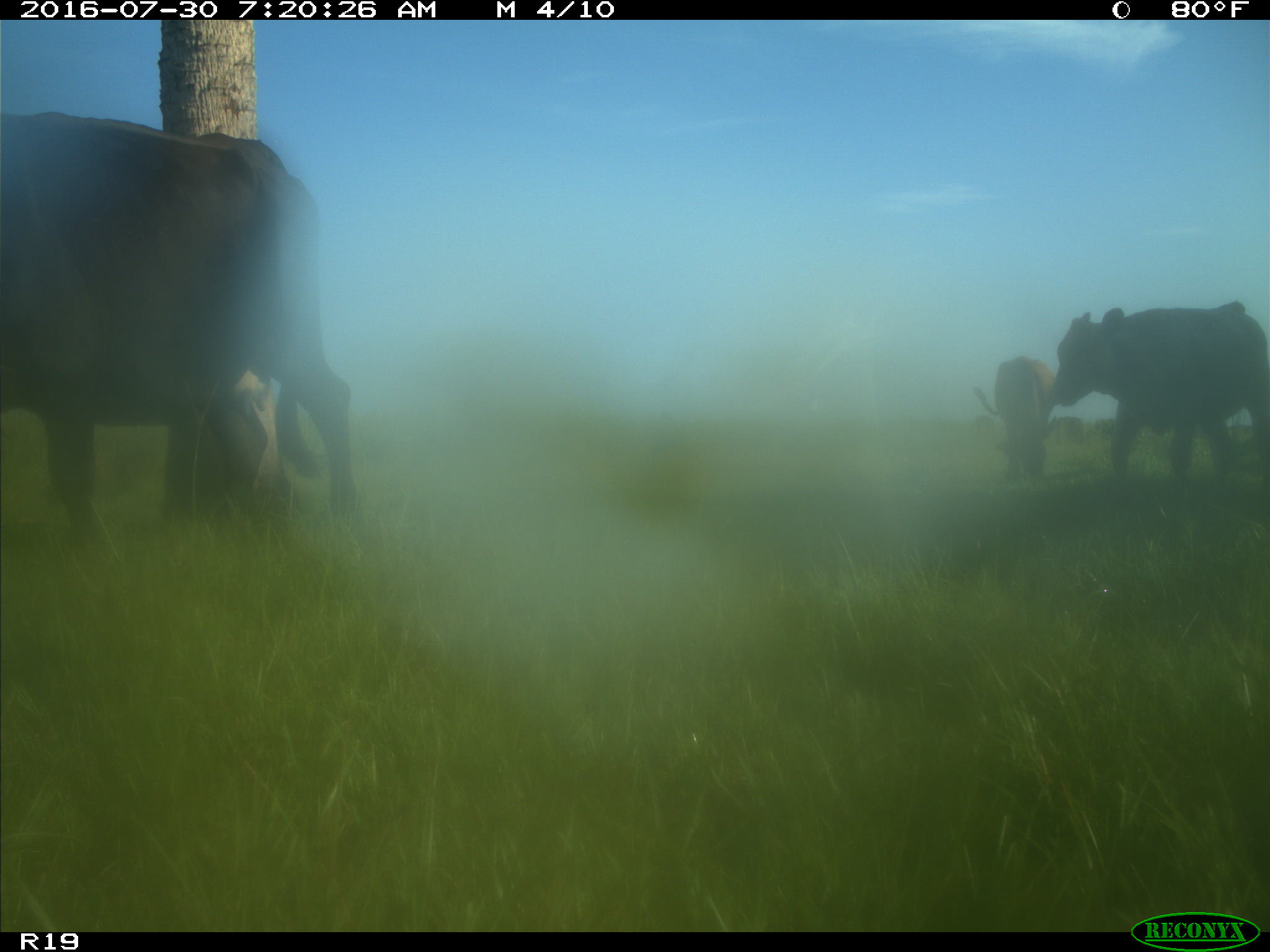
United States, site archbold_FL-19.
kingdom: Animalia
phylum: Chordata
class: Mammalia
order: Artiodactyla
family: Bovidae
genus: Bos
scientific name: Bos taurus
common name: domestic cow